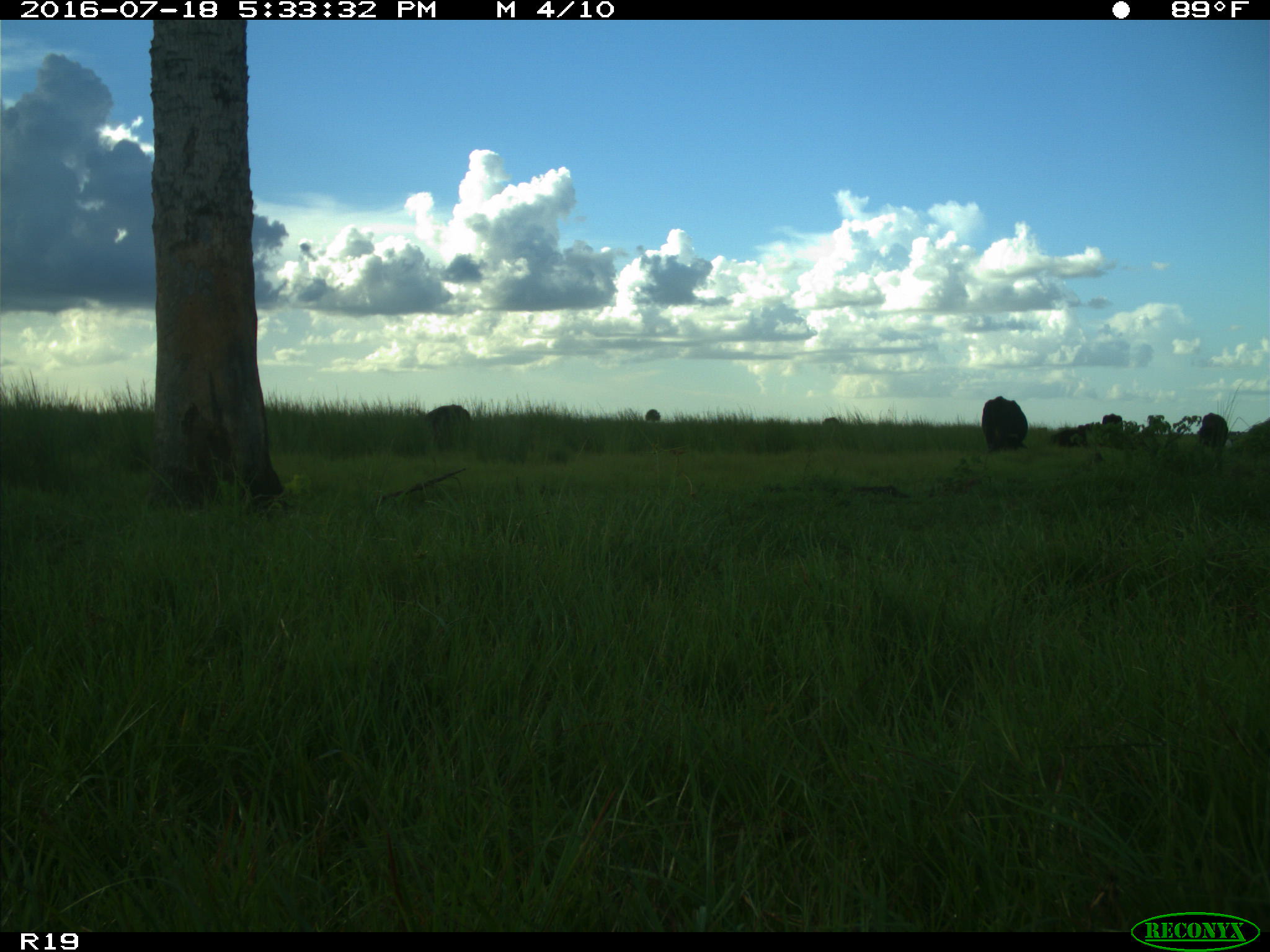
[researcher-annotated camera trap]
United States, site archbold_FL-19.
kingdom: Animalia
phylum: Chordata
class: Mammalia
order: Artiodactyla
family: Bovidae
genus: Bos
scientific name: Bos taurus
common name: domestic cow